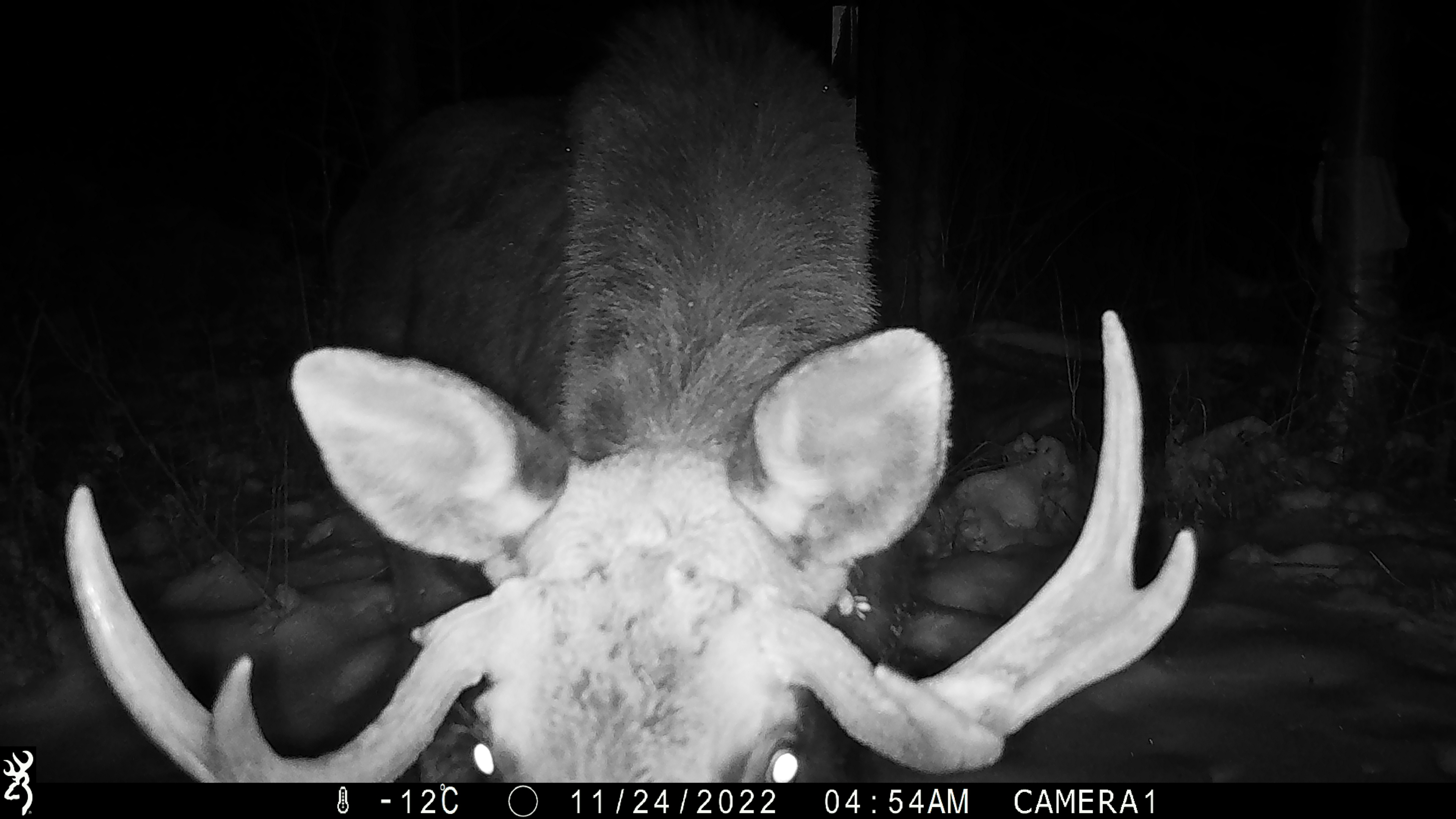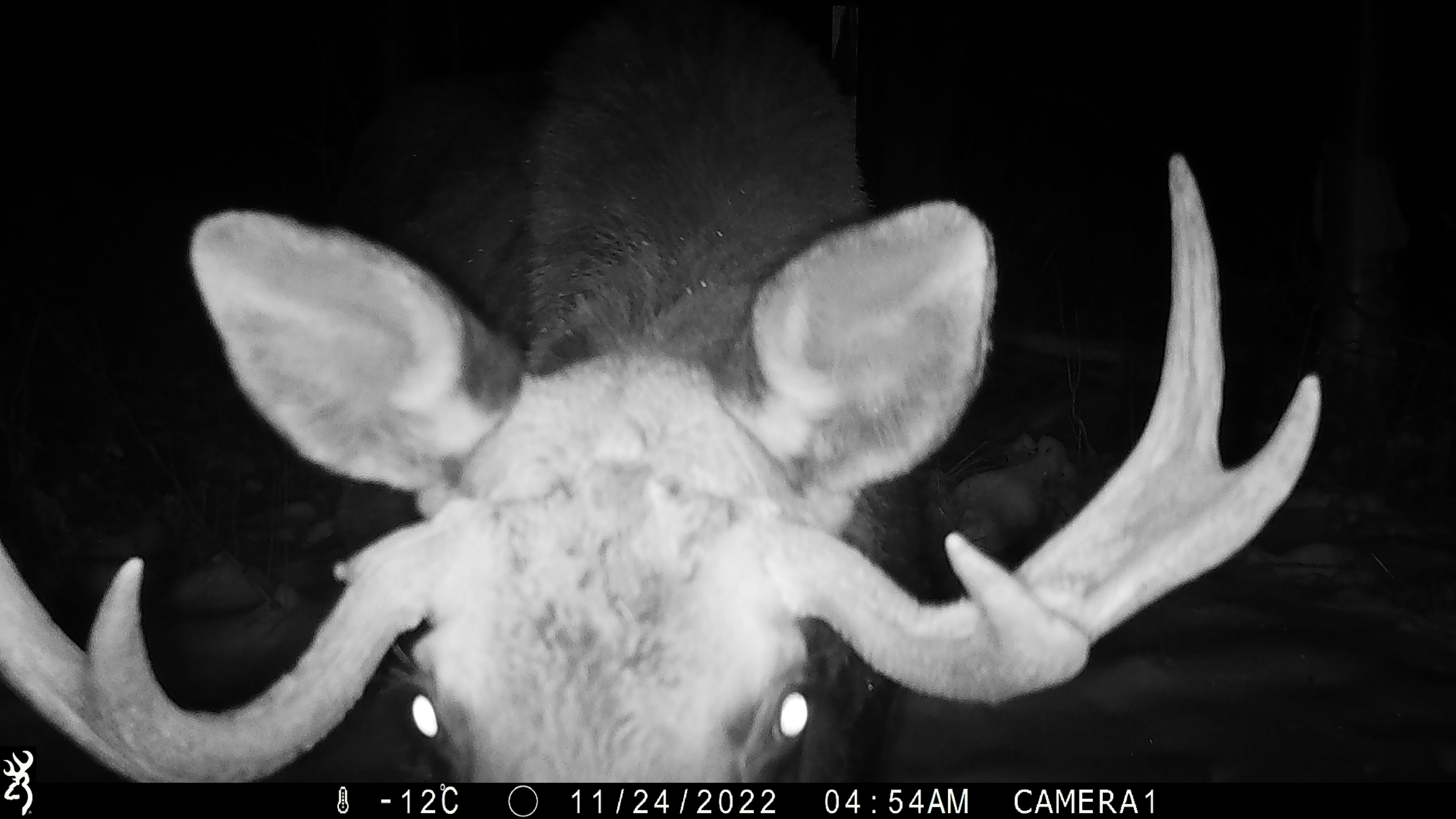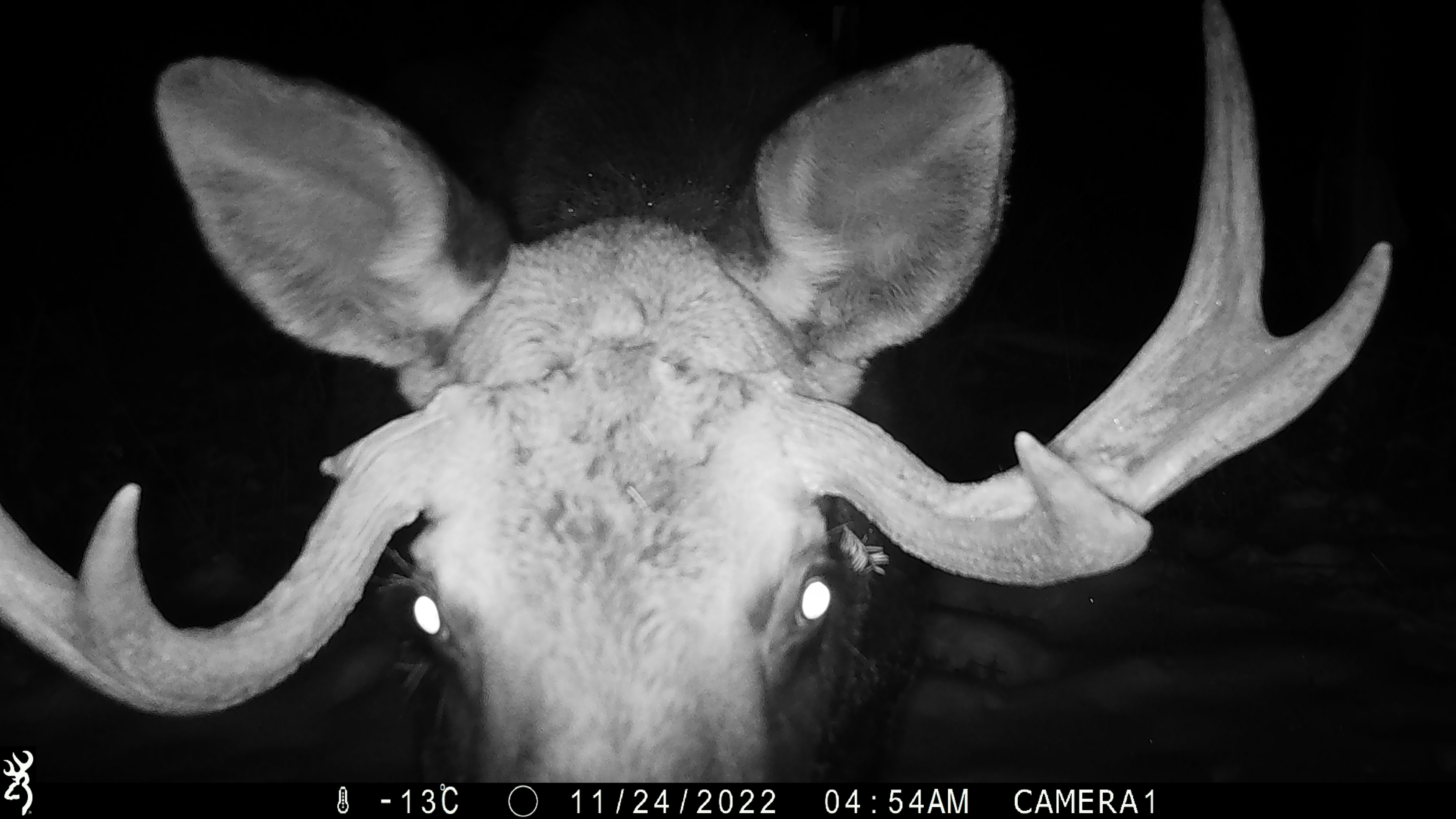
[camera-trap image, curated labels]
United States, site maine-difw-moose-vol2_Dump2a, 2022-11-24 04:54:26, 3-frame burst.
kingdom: Animalia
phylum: Chordata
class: Mammalia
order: Artiodactyla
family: Cervidae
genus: Alces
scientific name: Alces alces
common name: moose